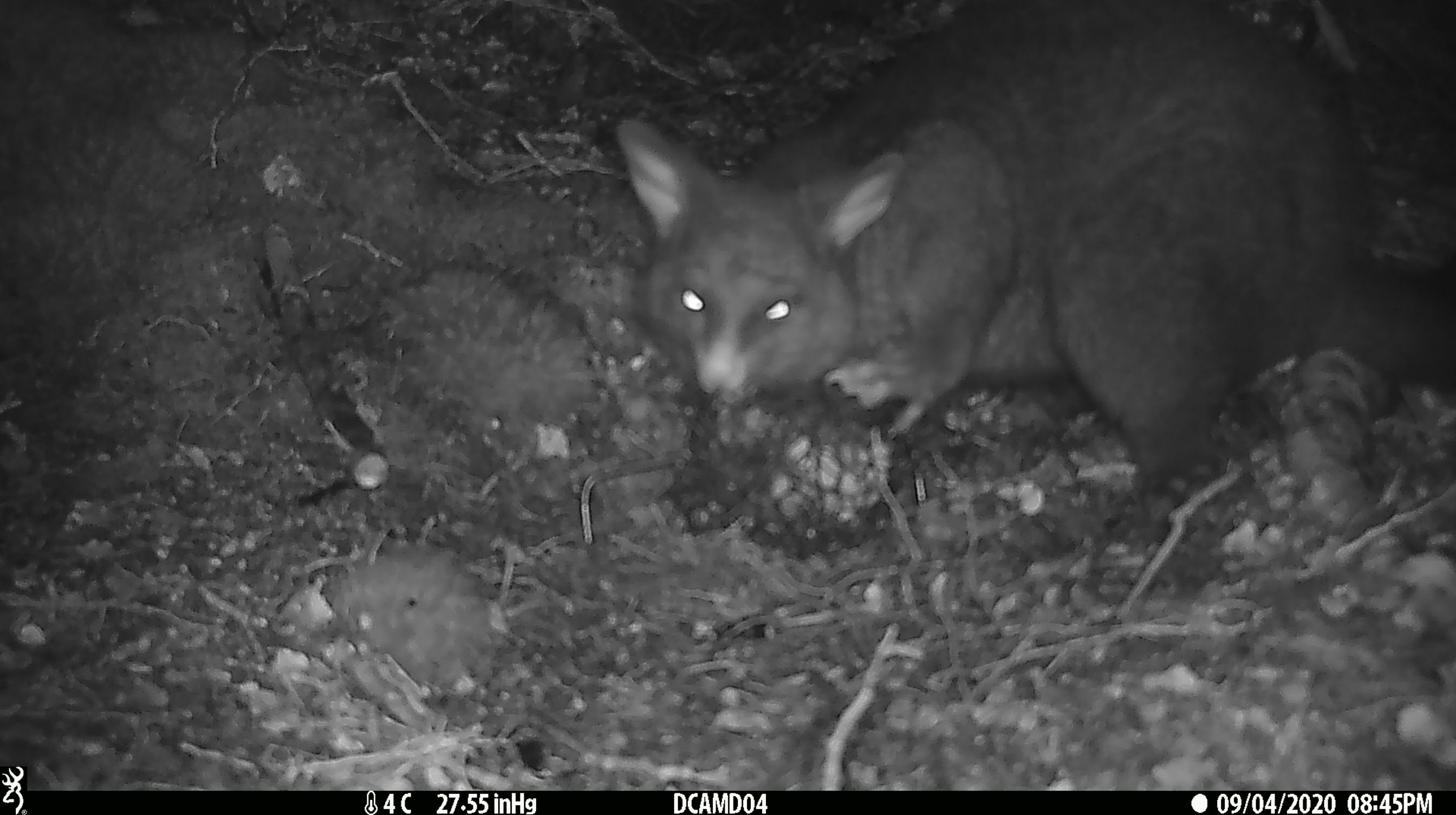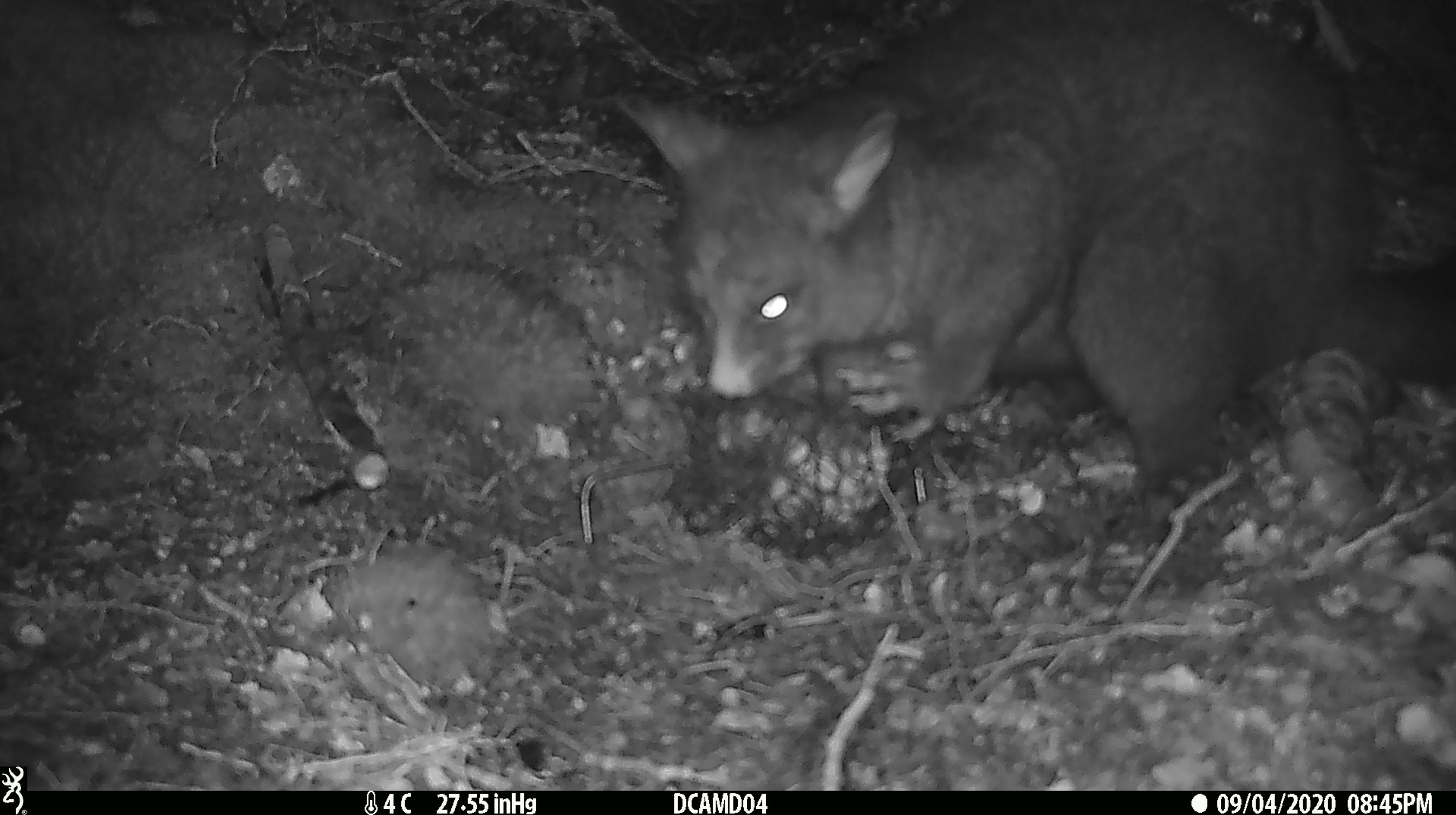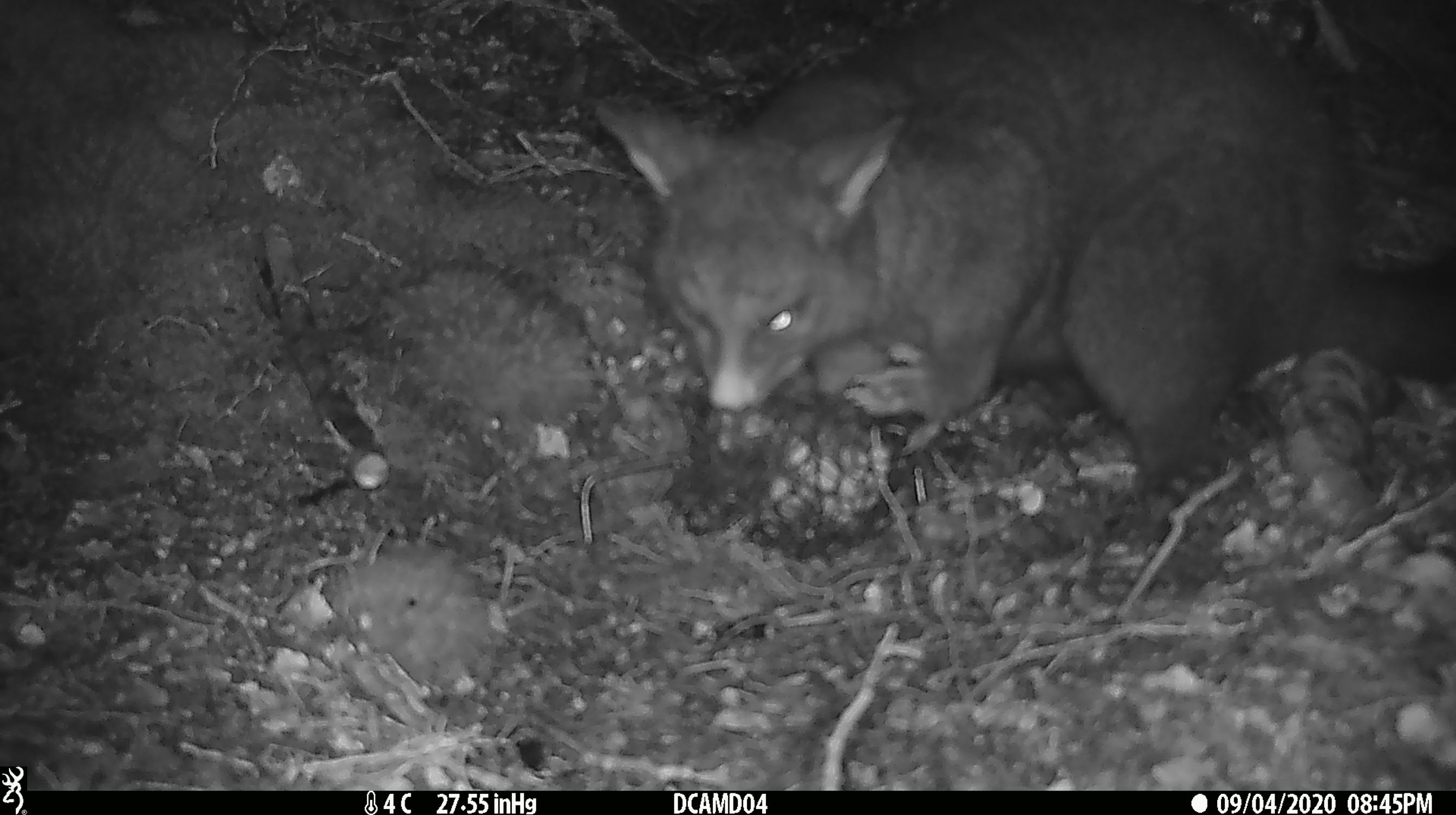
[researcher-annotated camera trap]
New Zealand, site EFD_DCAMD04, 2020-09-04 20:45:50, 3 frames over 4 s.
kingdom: Animalia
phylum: Chordata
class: Mammalia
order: Diprotodontia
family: Phalangeridae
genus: Trichosurus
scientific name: Trichosurus vulpecula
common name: common brushtail possum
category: possum